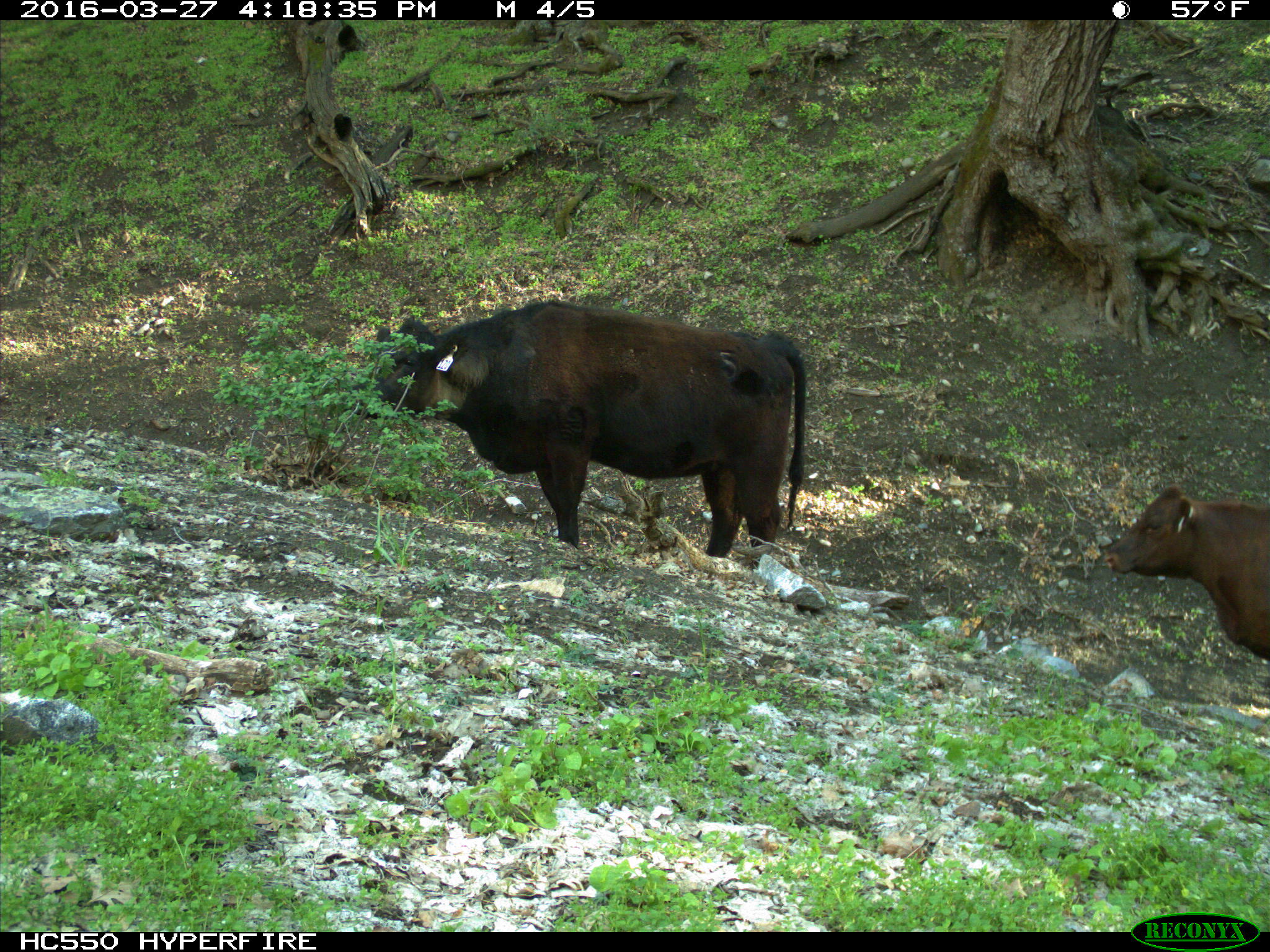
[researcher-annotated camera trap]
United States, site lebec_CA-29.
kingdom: Animalia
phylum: Chordata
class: Mammalia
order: Artiodactyla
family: Bovidae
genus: Bos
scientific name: Bos taurus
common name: domestic cow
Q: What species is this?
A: Bos taurus (domestic cow).